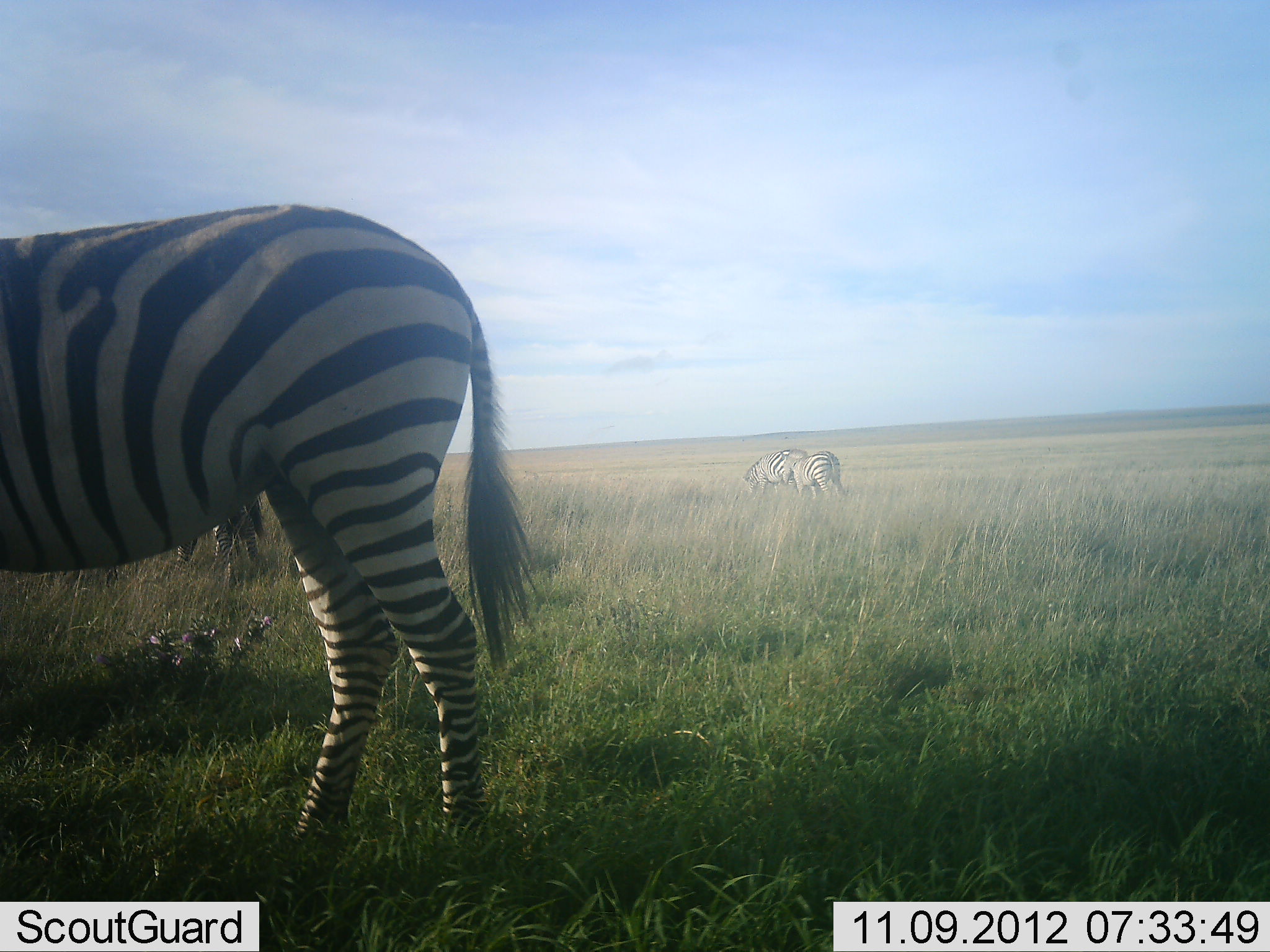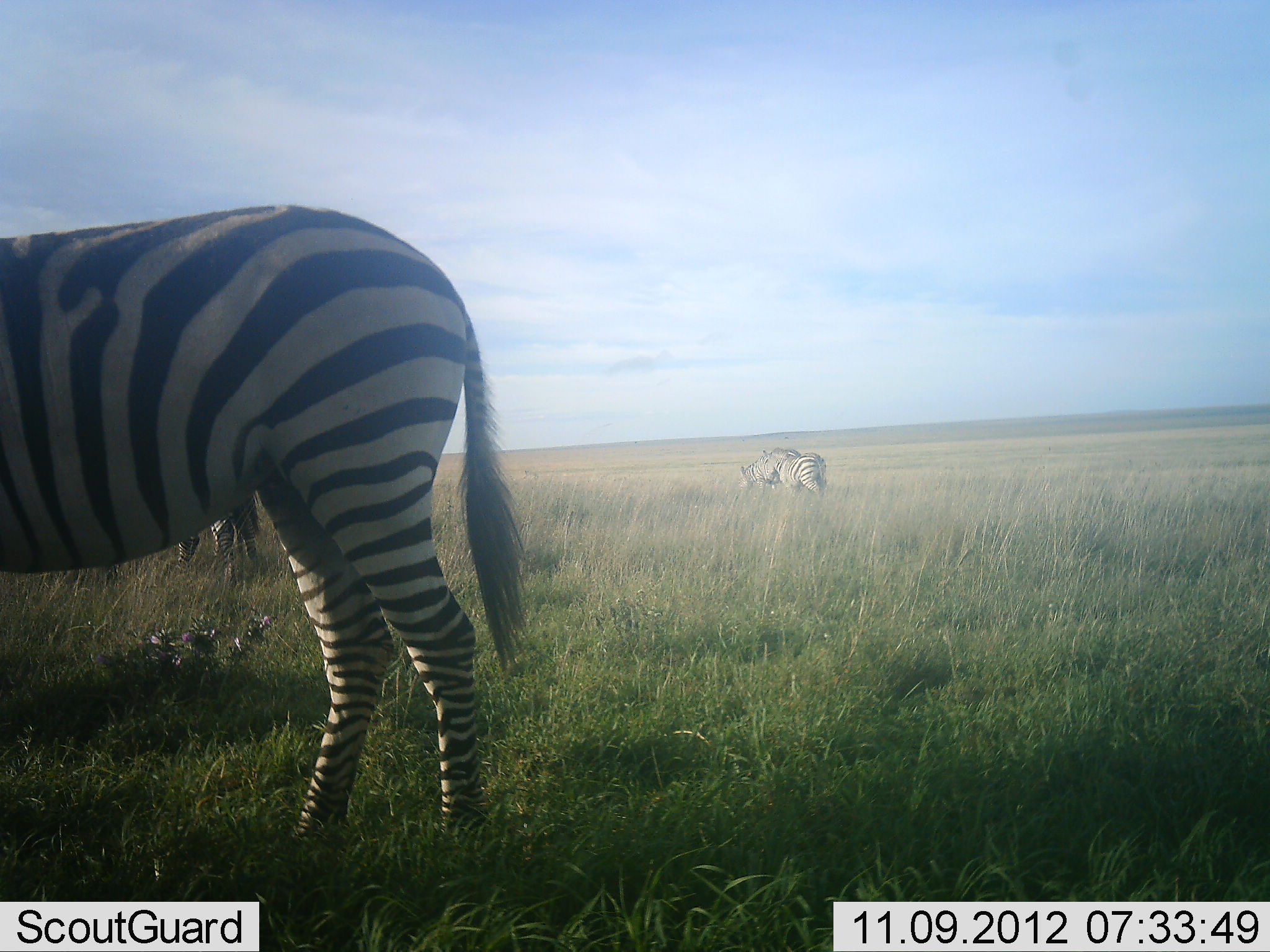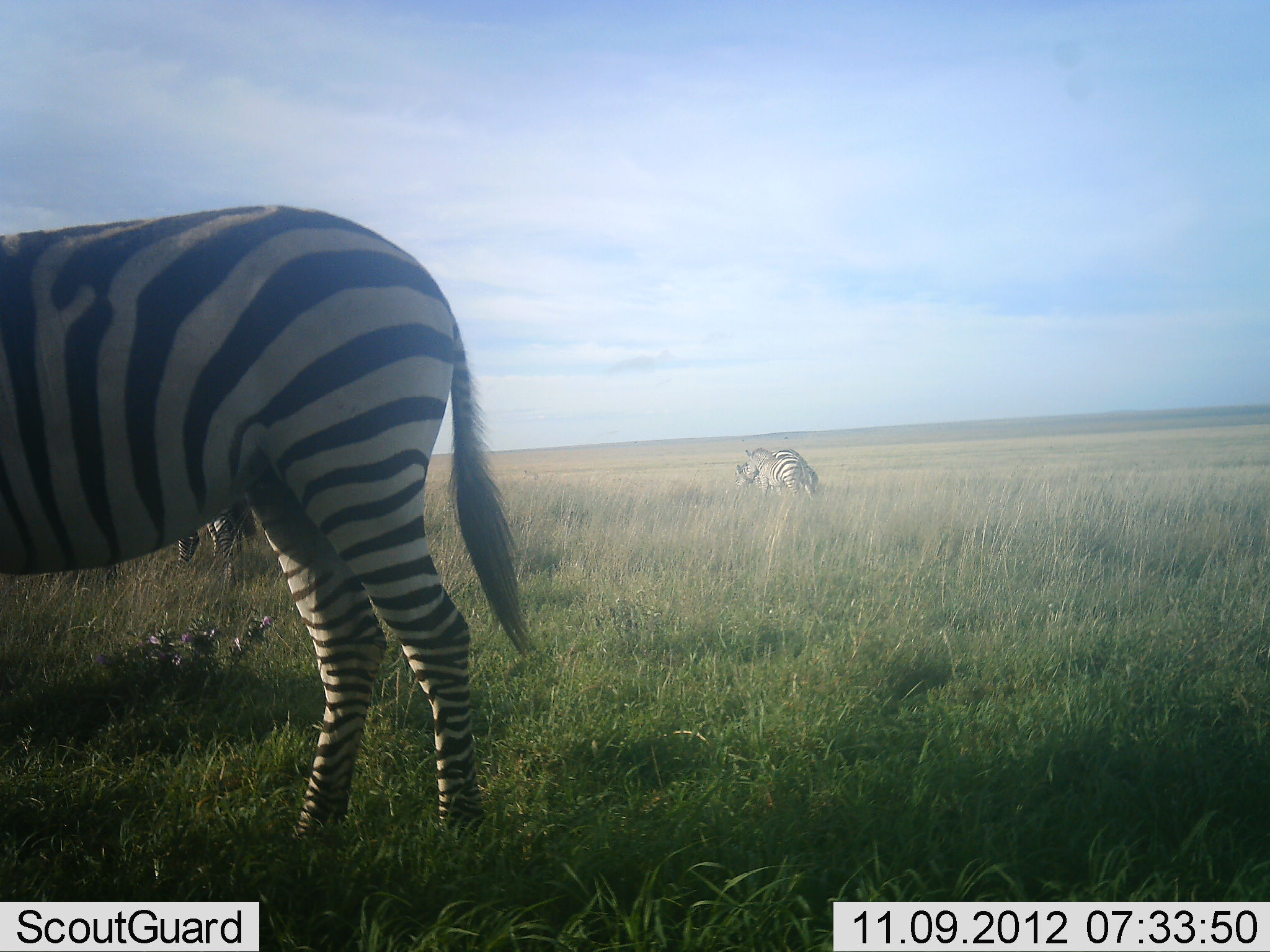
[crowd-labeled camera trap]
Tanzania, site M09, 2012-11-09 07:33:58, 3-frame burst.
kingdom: Animalia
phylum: Chordata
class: Mammalia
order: Perissodactyla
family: Equidae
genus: Equus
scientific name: Equus quagga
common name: plains zebra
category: zebra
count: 4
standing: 80%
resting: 0%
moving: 50%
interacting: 0%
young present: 0%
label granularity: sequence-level